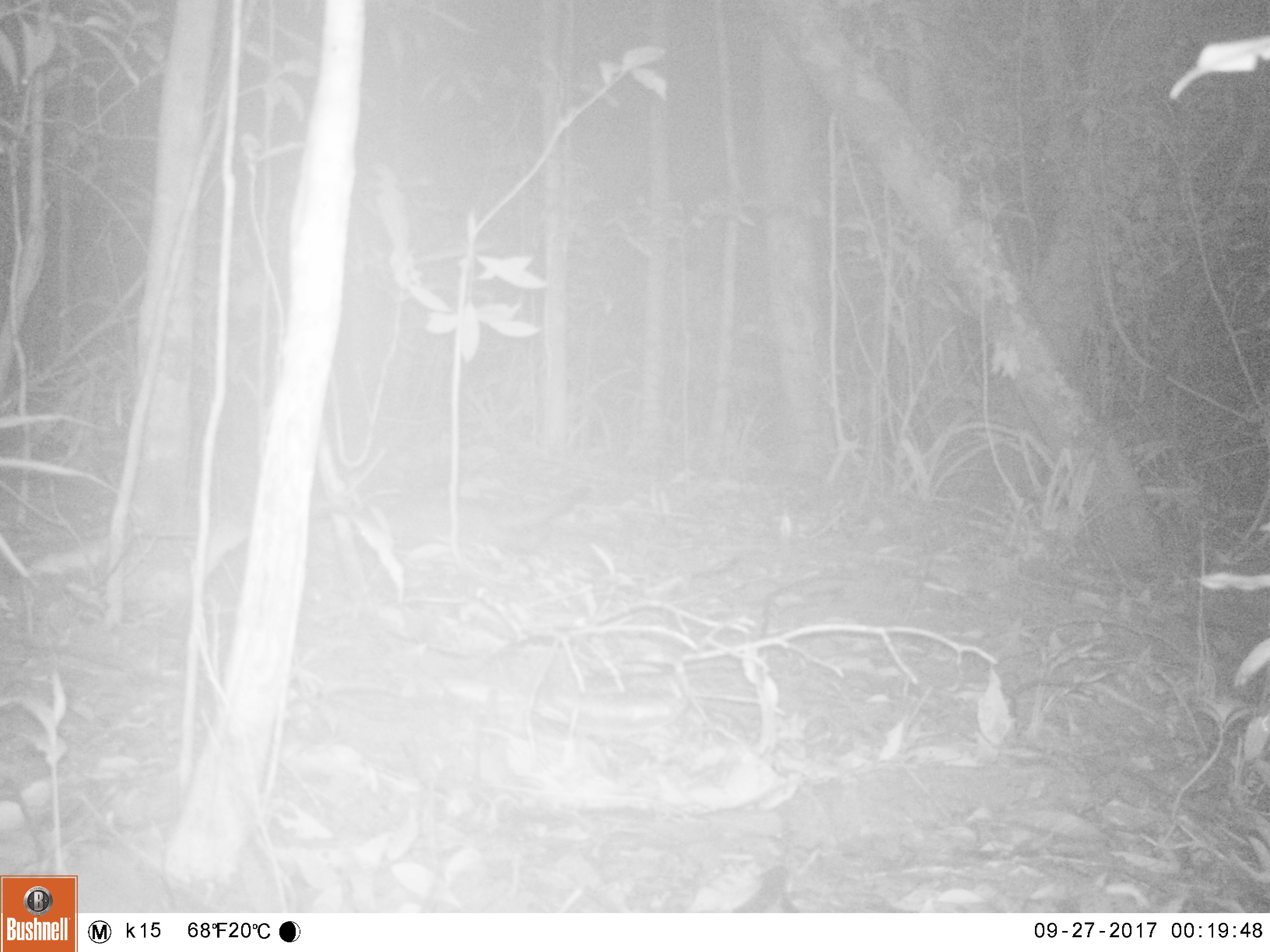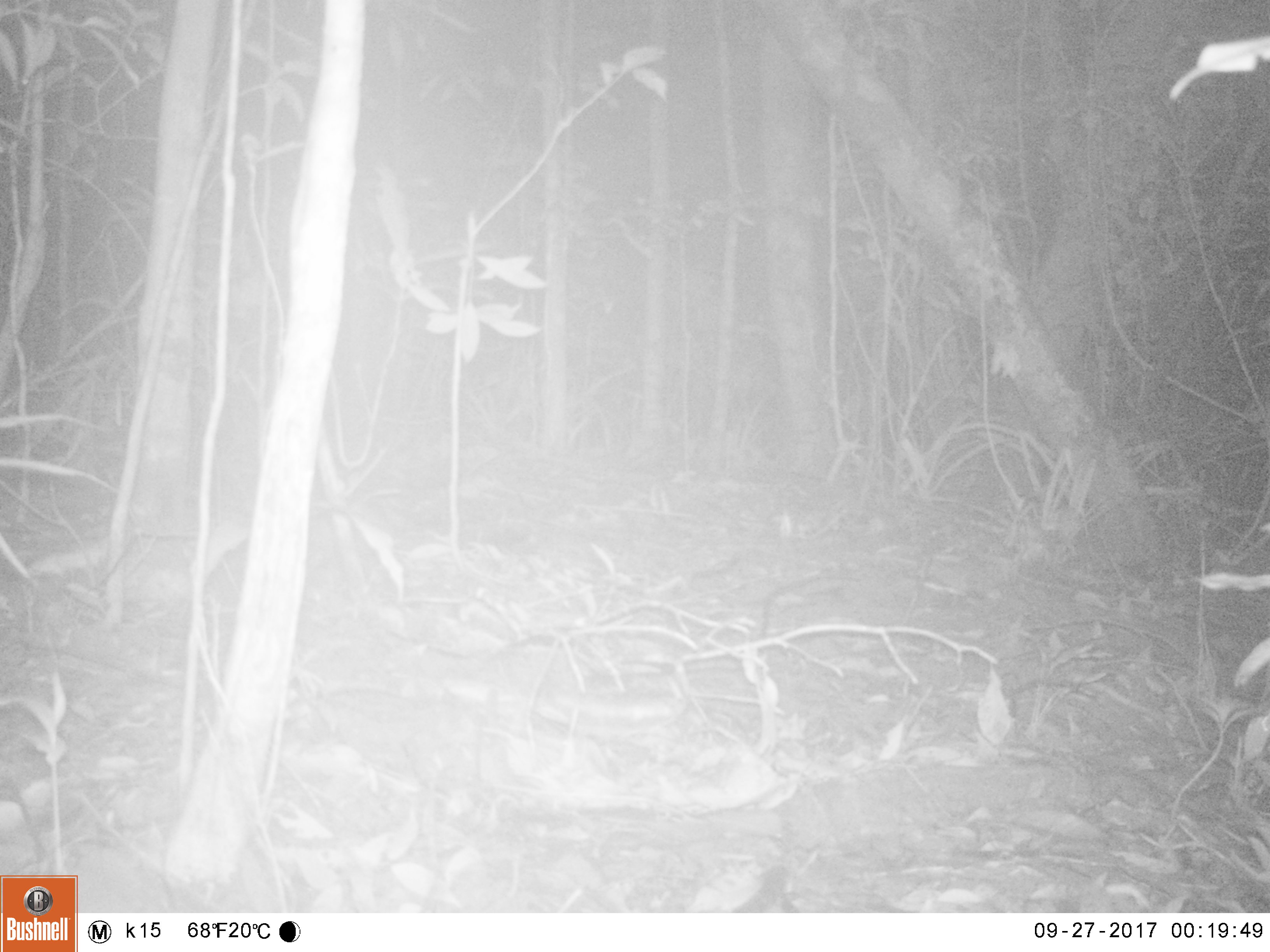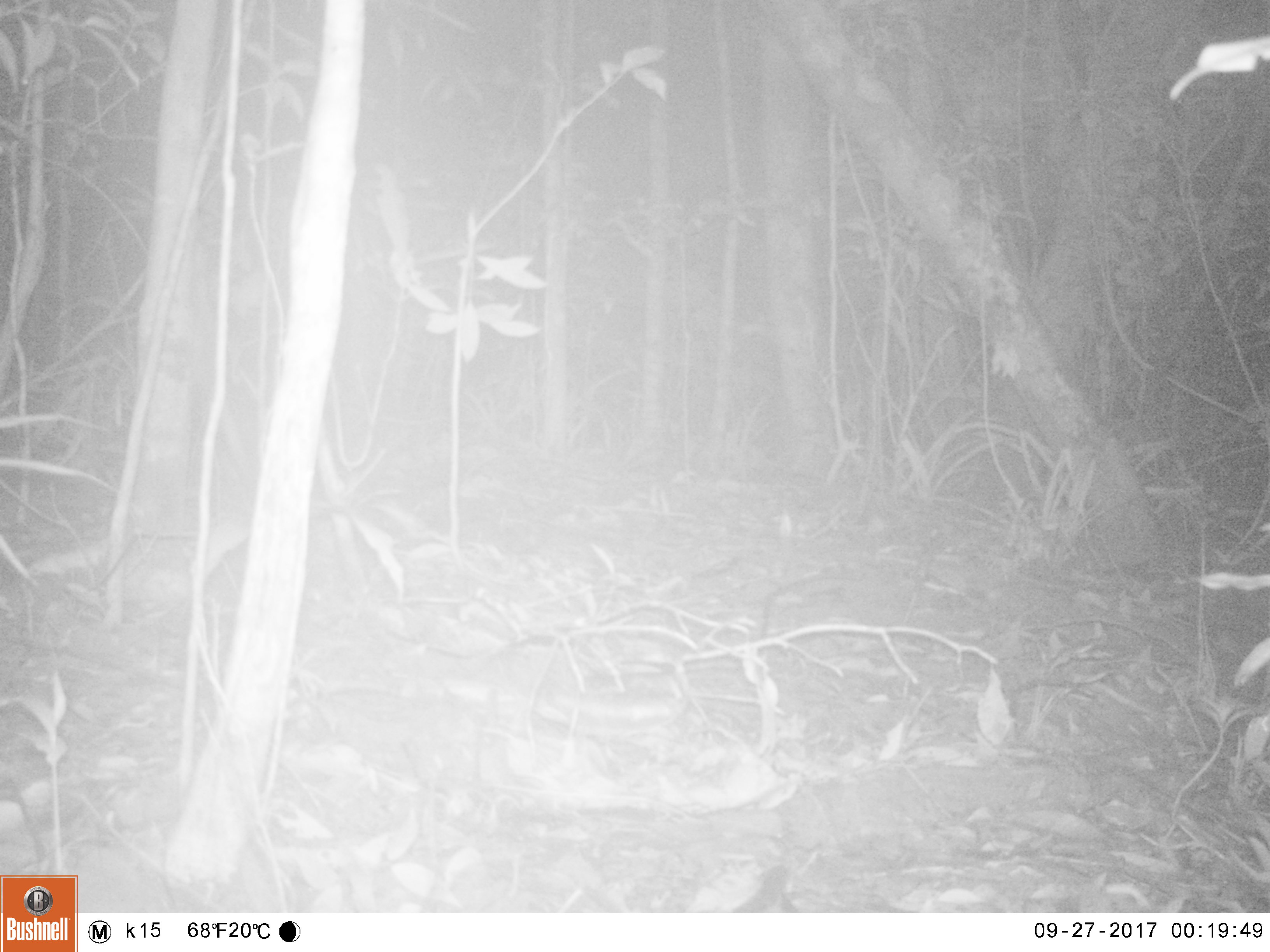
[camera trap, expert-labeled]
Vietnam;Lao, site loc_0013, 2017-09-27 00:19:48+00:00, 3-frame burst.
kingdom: Animalia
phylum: Chordata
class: Mammalia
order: Carnivora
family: Mustelidae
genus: Melogale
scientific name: Melogale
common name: ferret badger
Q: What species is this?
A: Ferret badger (Melogale).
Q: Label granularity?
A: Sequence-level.